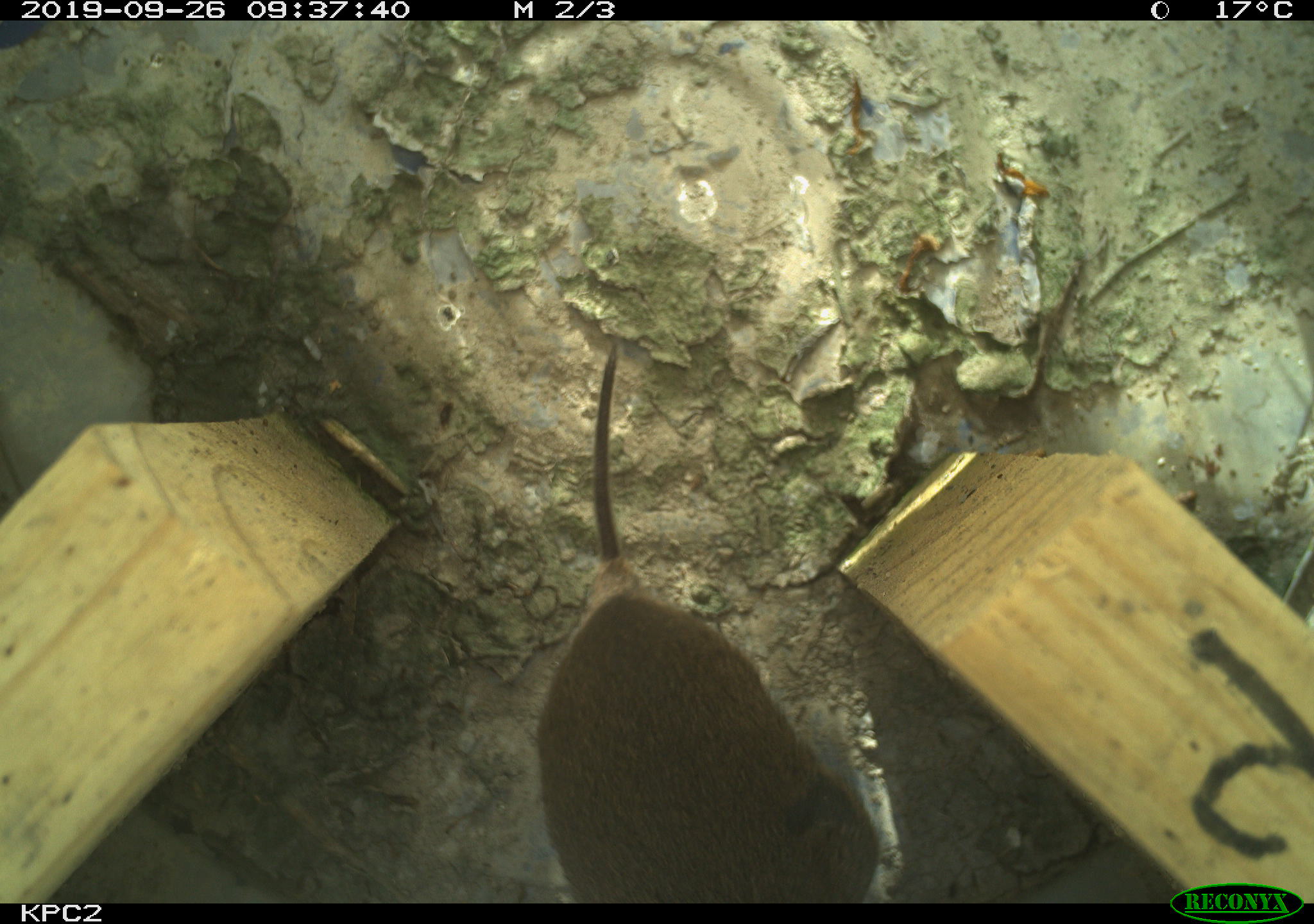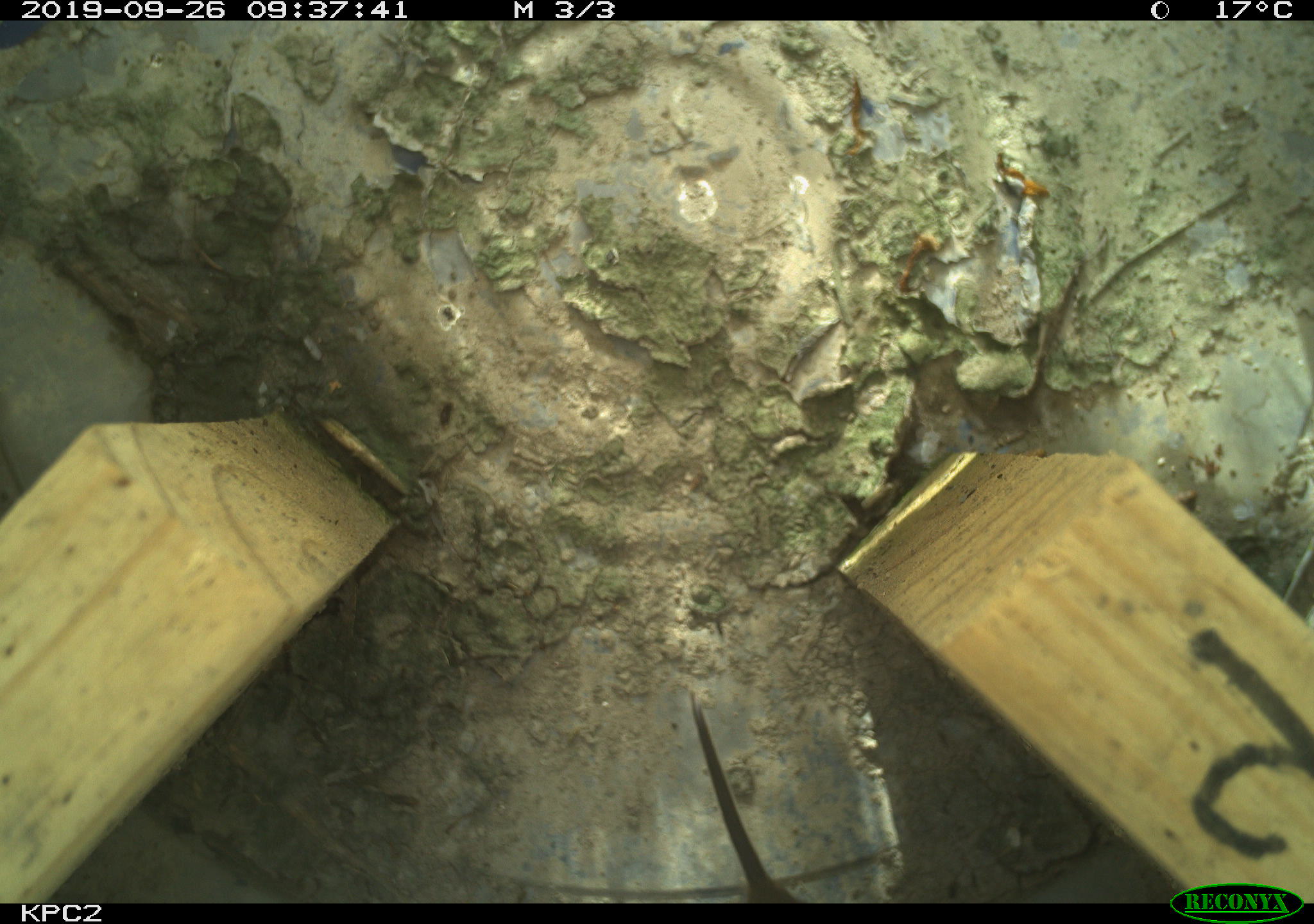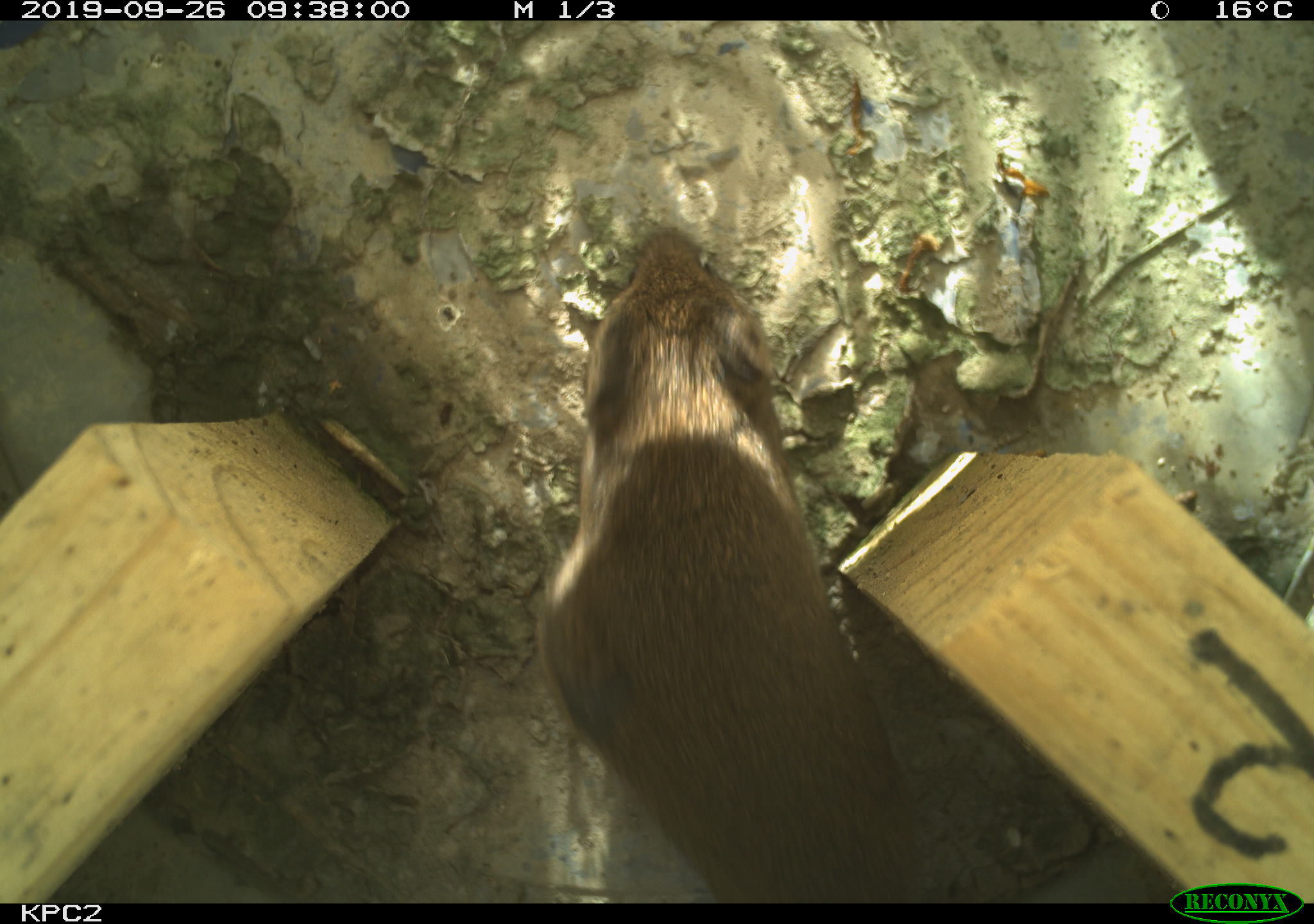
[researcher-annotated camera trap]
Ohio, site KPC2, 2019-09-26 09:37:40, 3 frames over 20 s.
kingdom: Animalia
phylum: Chordata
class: Mammalia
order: Rodentia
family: Cricetidae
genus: Microtus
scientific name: Microtus pennsylvanicus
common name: meadow vole